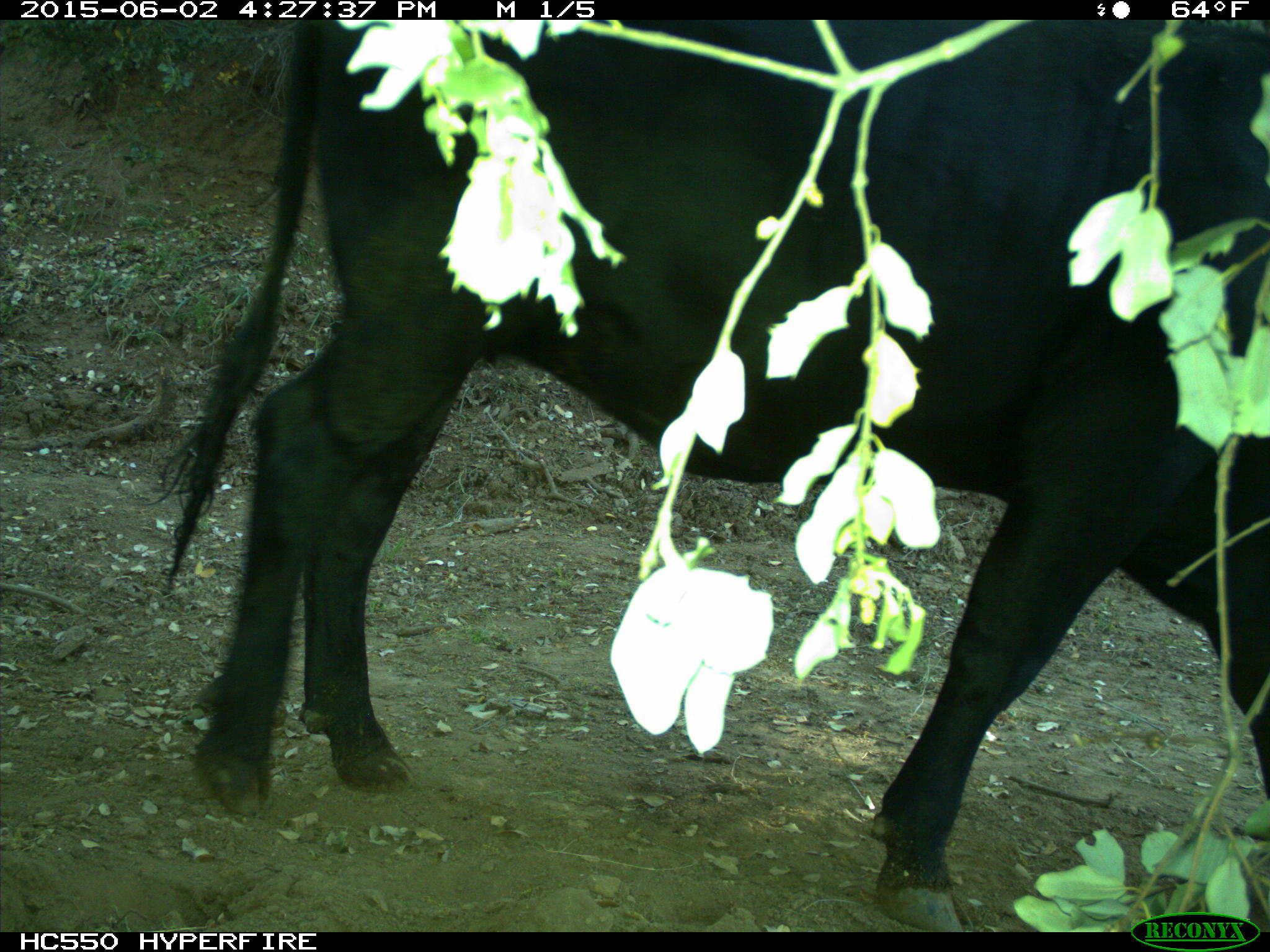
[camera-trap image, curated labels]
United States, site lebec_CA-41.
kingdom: Animalia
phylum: Chordata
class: Mammalia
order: Artiodactyla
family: Bovidae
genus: Bos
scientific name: Bos taurus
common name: domestic cow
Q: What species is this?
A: Bos taurus (domestic cow).